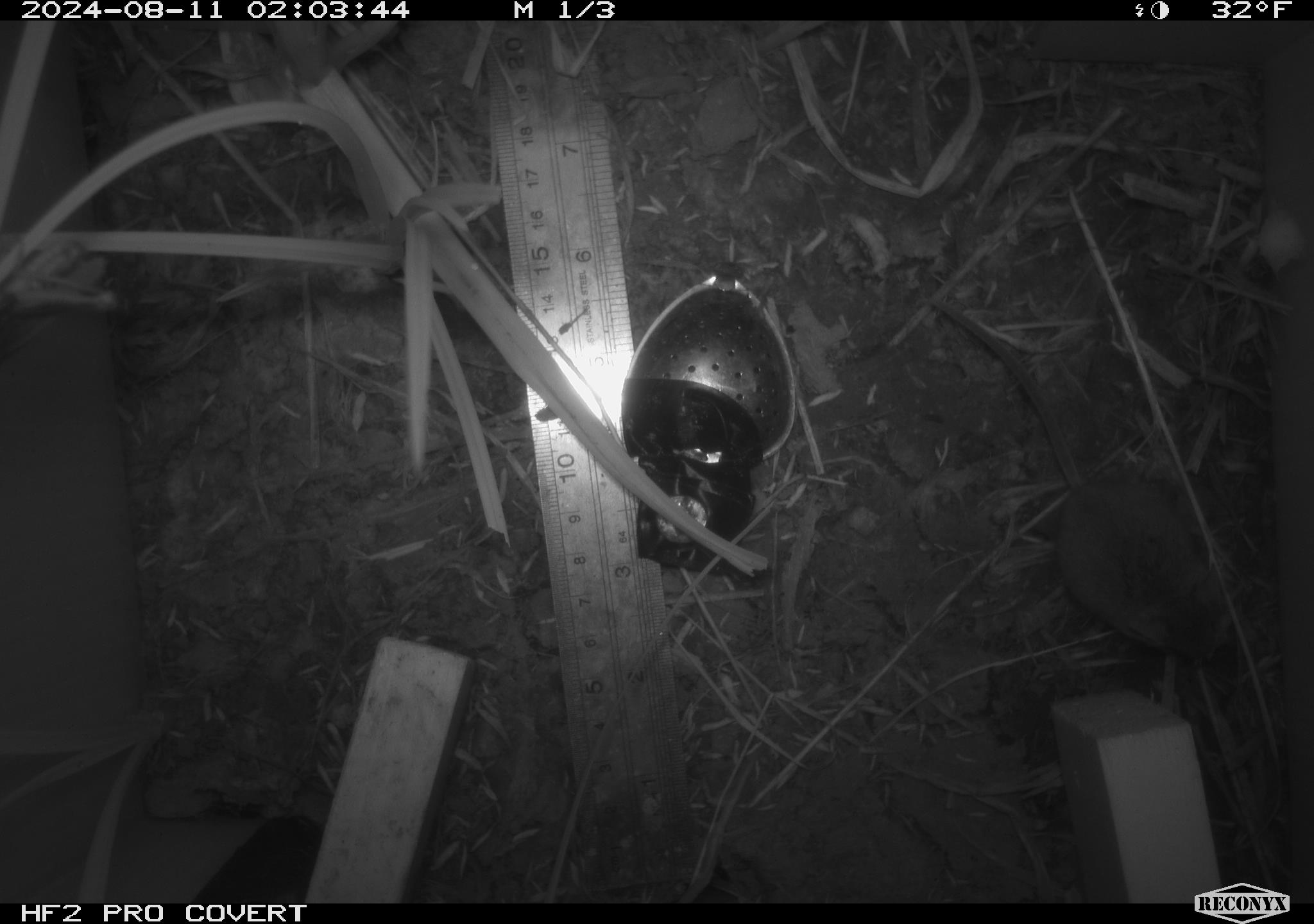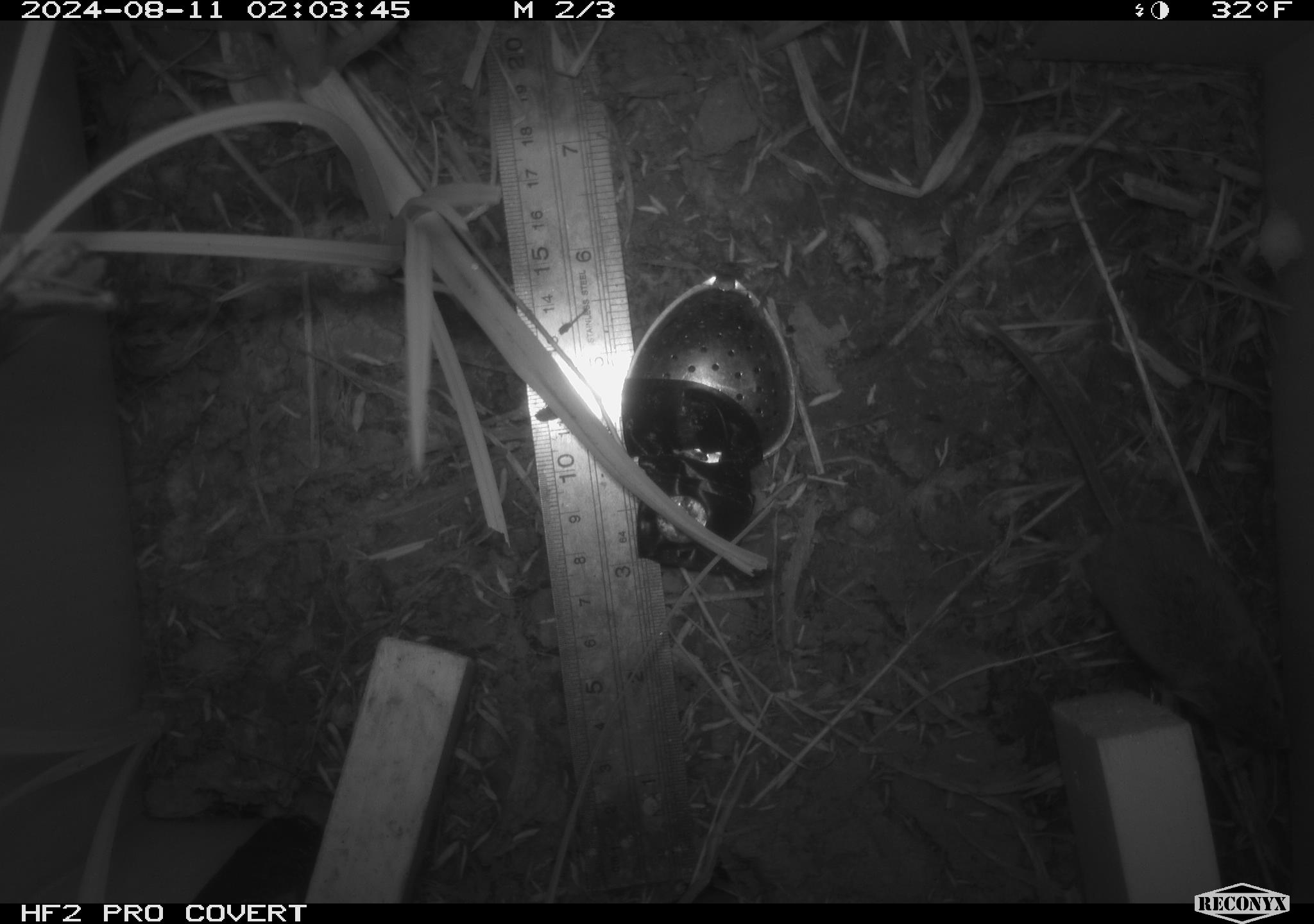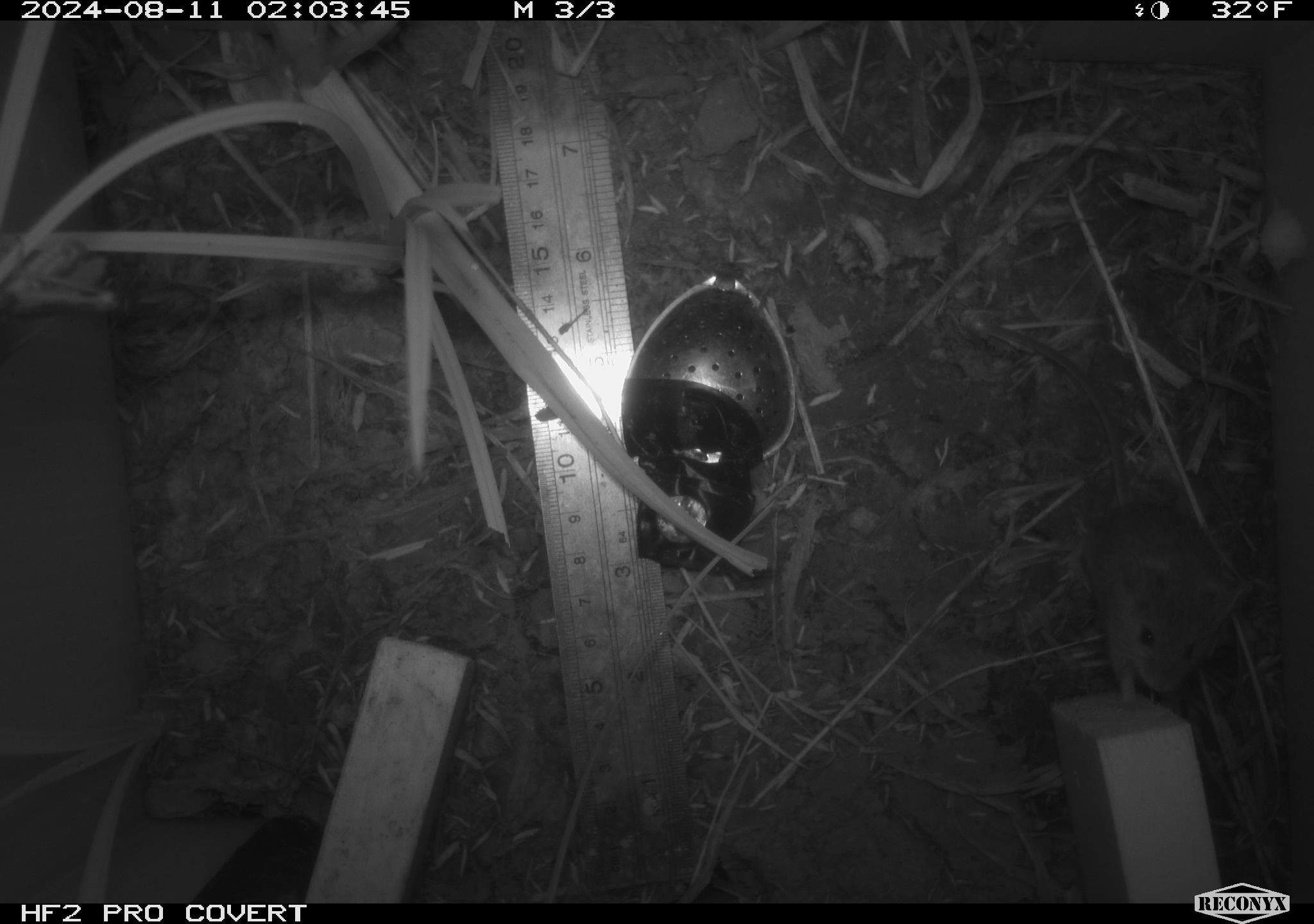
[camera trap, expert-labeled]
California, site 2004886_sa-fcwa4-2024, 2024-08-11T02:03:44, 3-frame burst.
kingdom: Animalia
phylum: Chordata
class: Mammalia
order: Rodentia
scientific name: Rodentia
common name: rodent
Rodent (Rodentia).